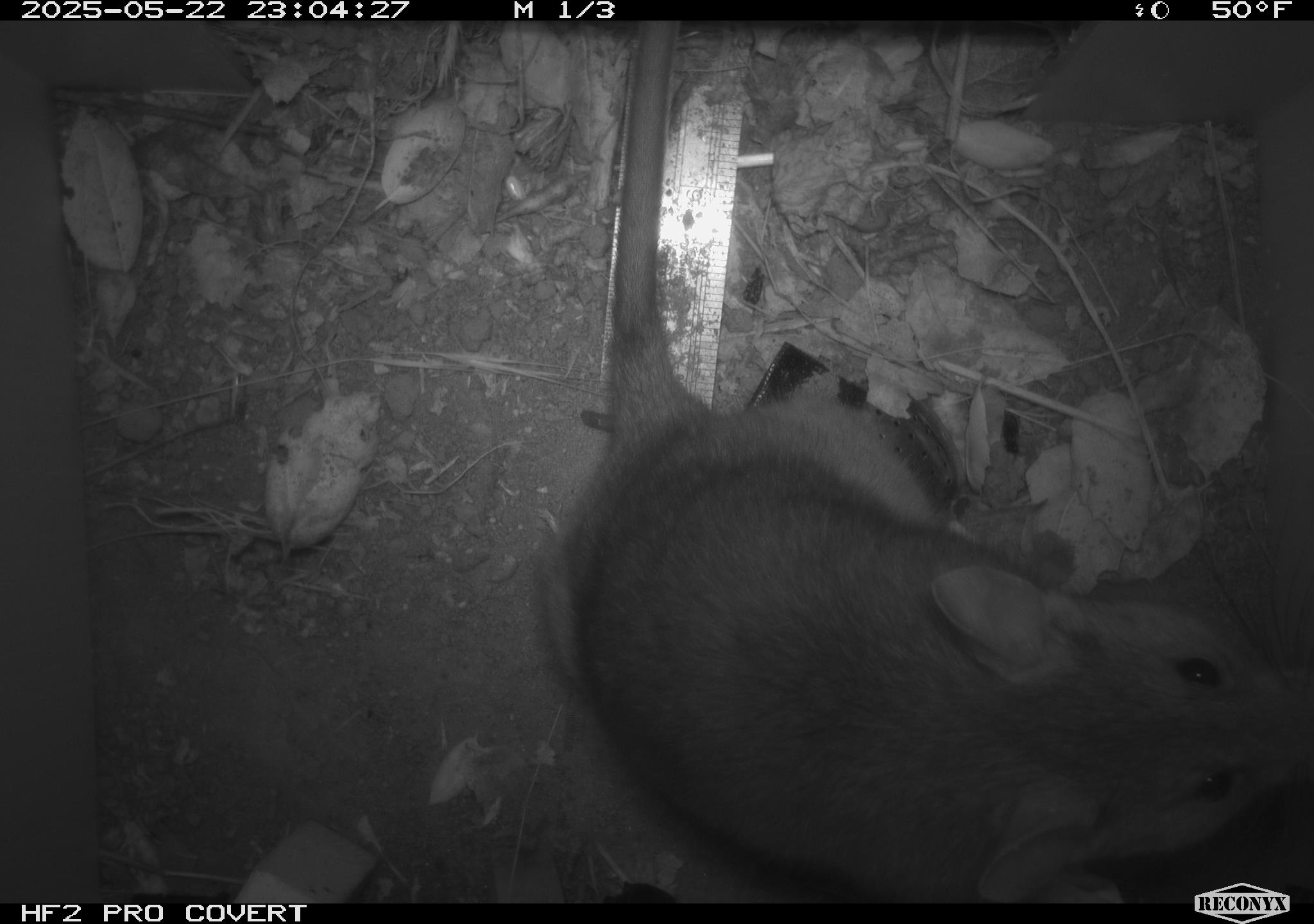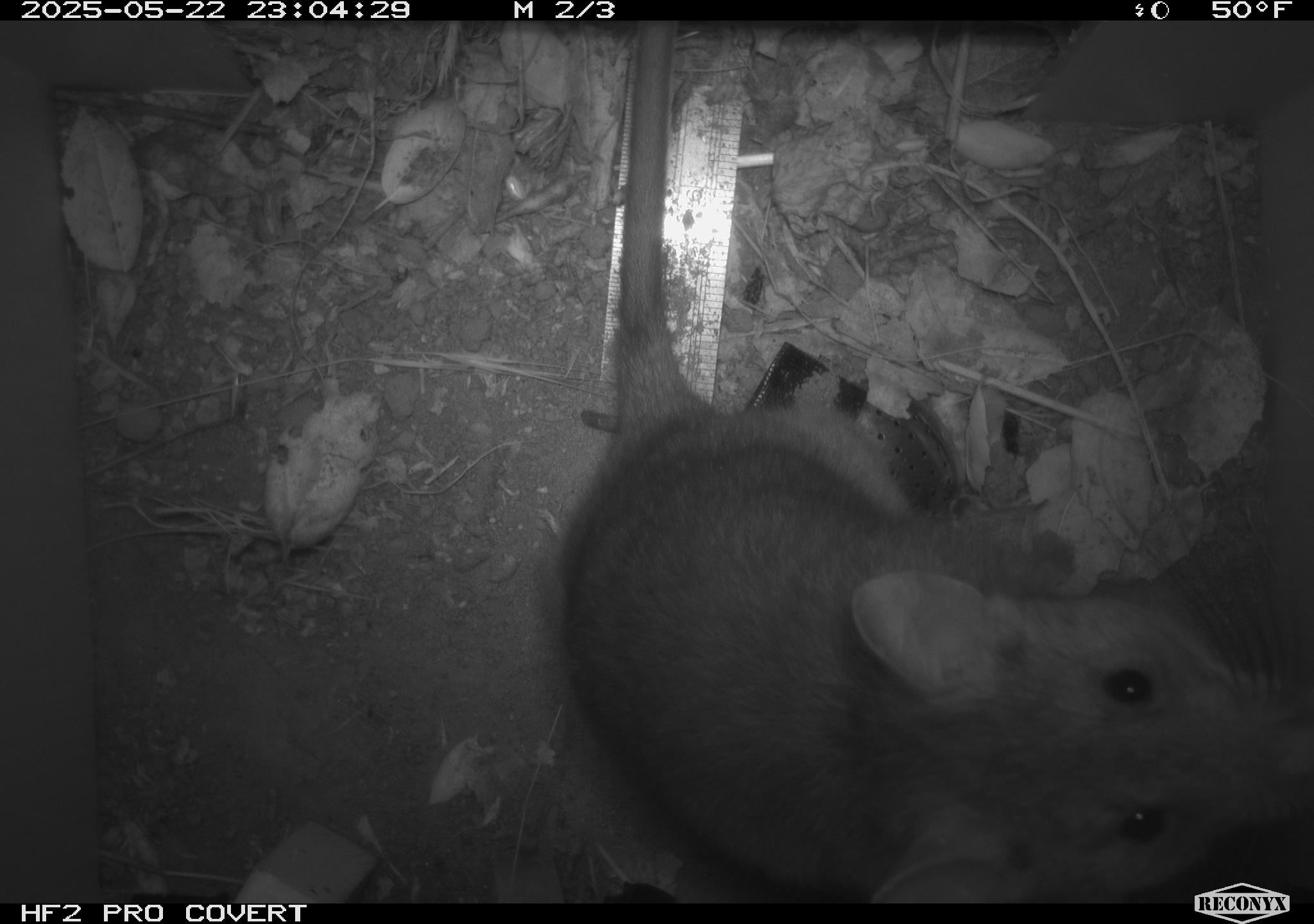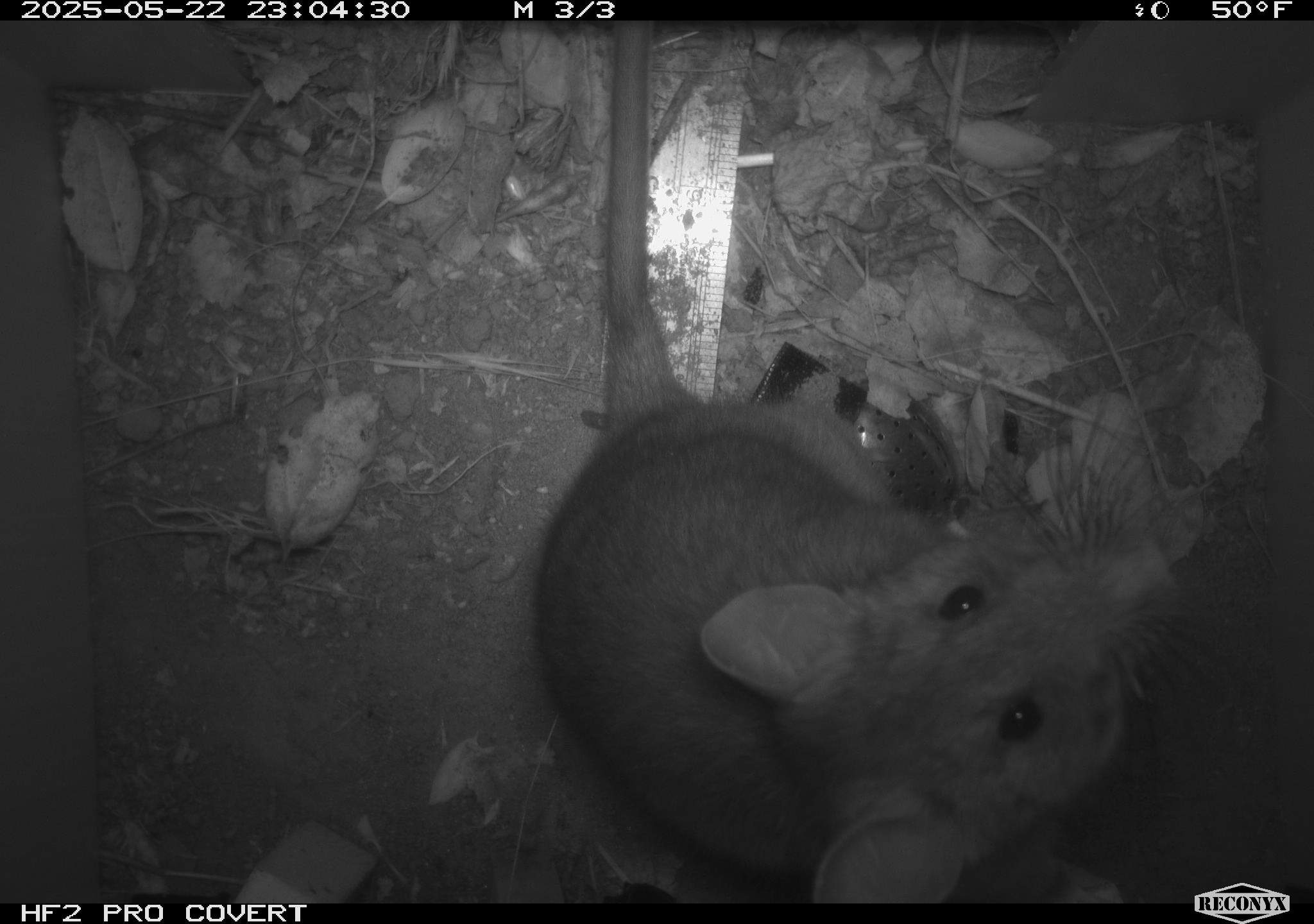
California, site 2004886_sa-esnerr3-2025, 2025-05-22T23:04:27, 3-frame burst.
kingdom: Animalia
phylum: Chordata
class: Mammalia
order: Rodentia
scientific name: Rodentia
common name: rodent